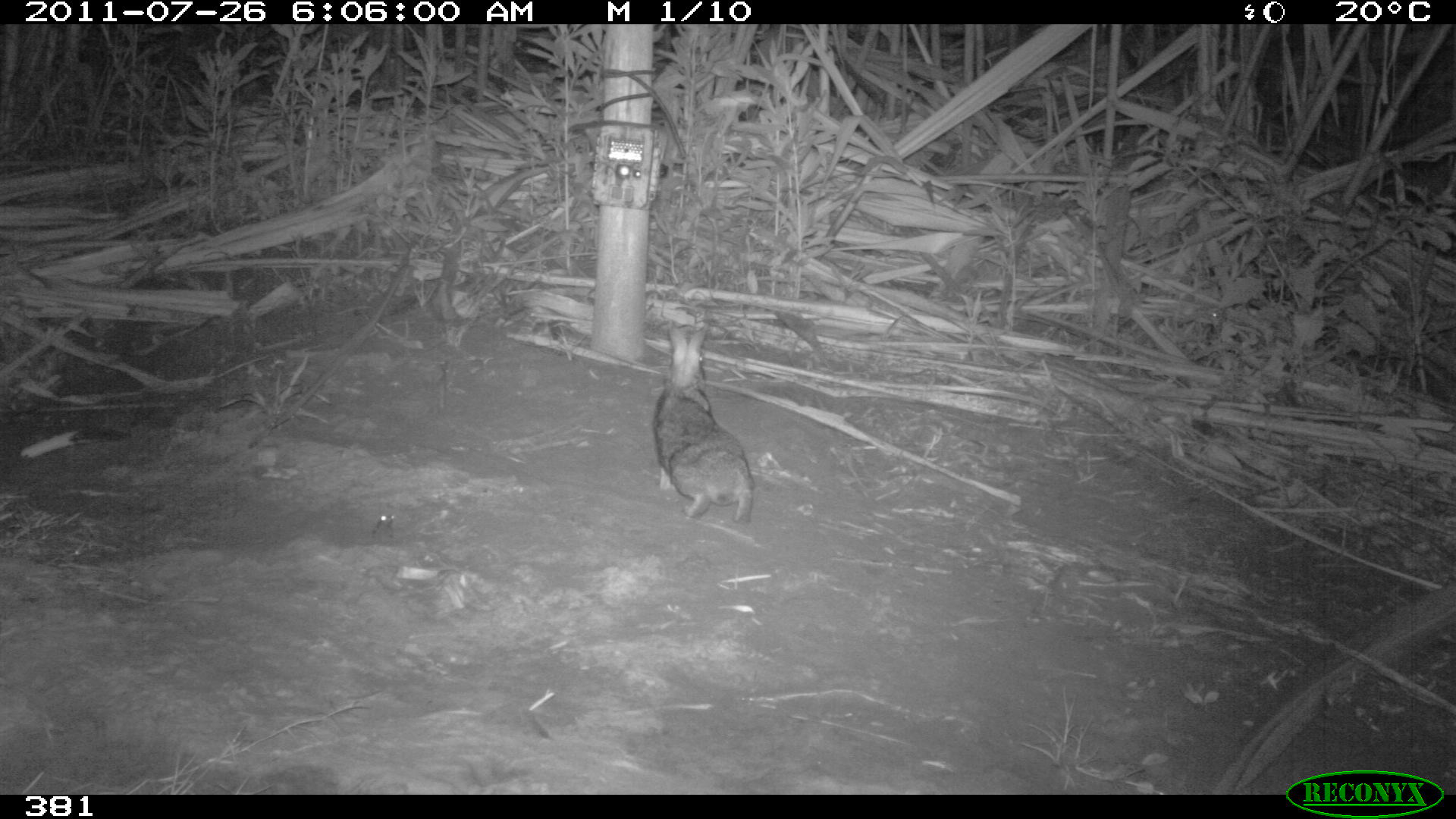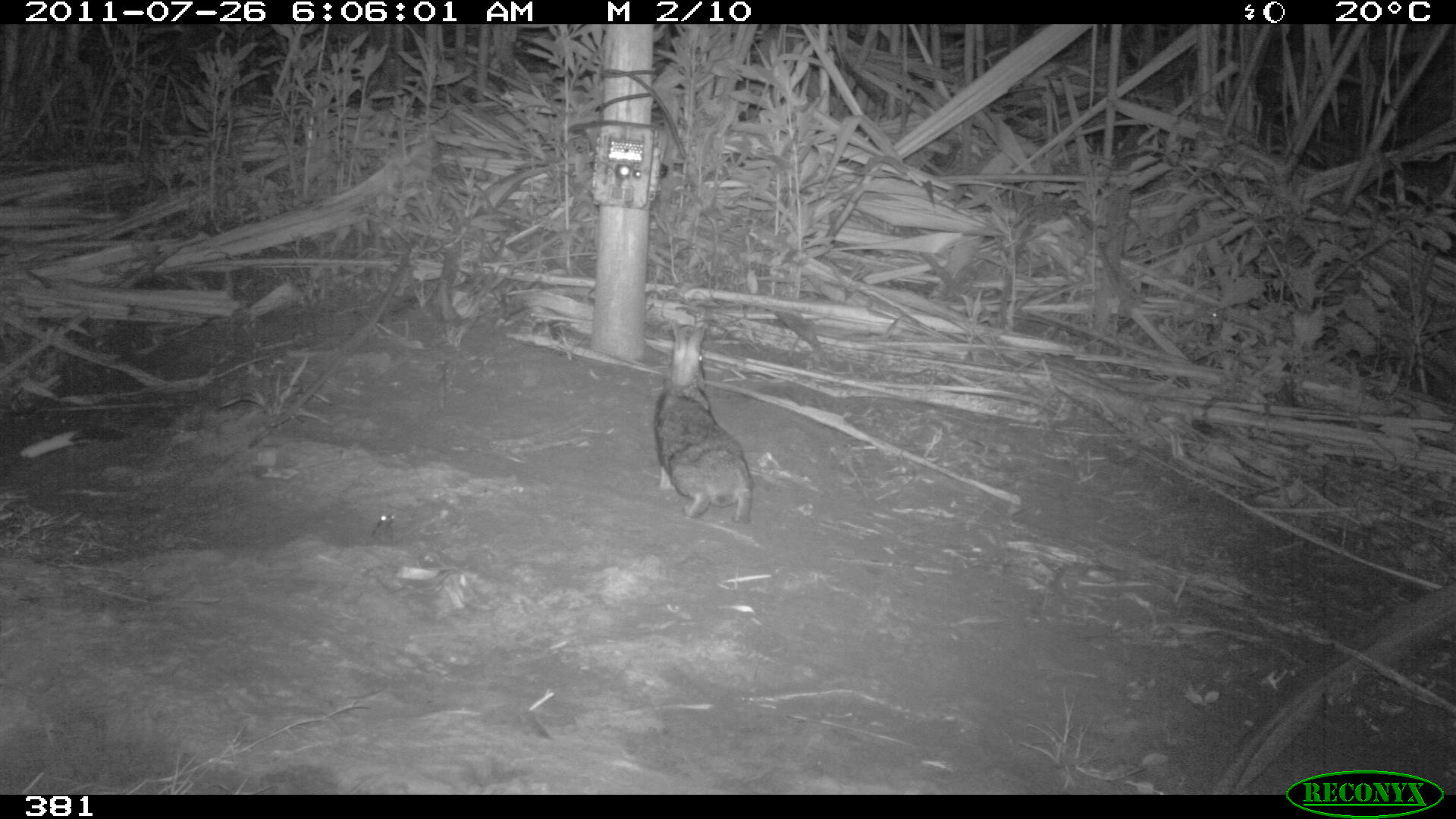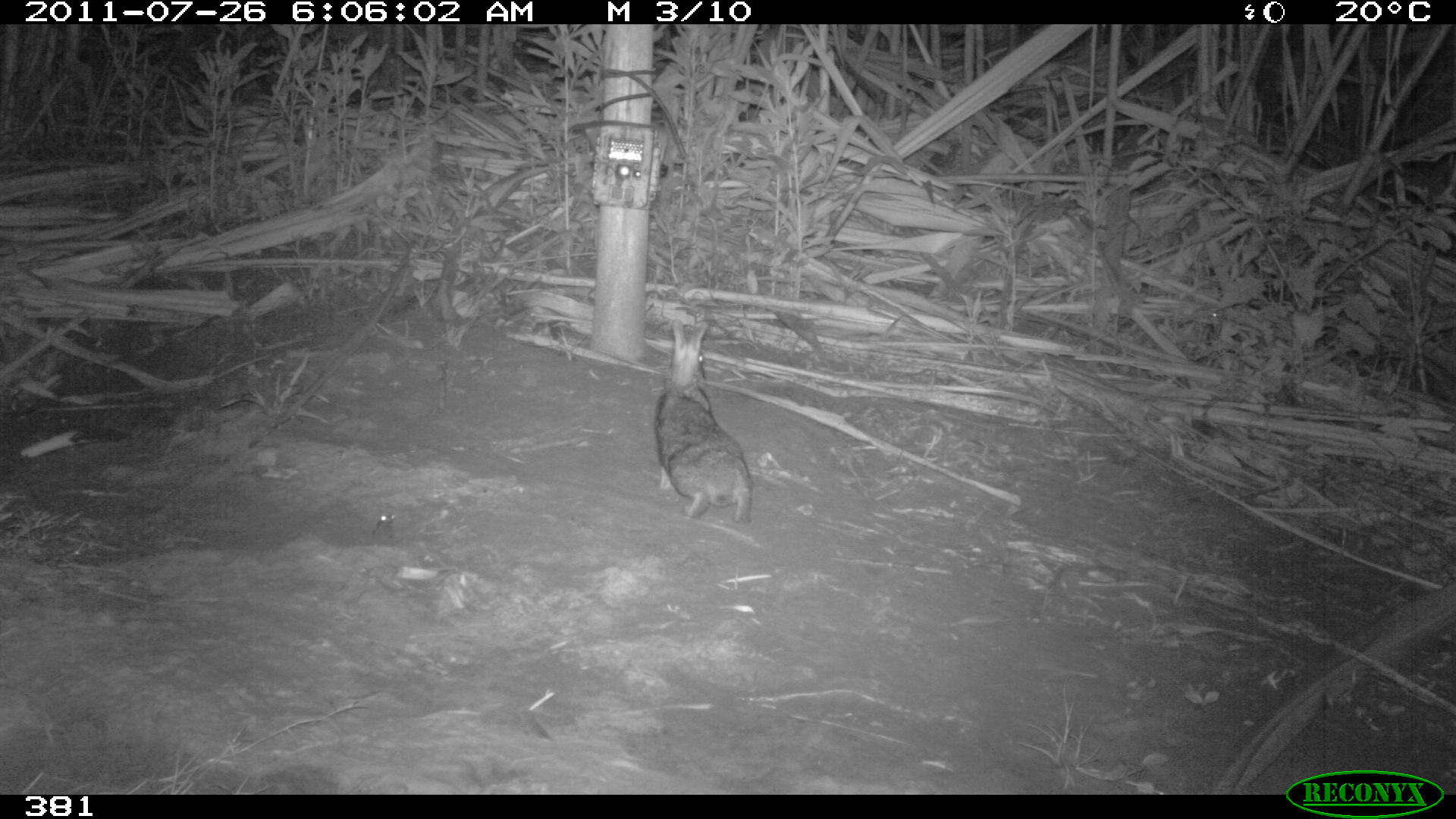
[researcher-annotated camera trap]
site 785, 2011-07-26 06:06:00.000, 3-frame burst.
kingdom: Animalia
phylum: Chordata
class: Mammalia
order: Lagomorpha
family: Leporidae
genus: Sylvilagus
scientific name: Sylvilagus brasiliensis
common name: tapeti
Sylvilagus brasiliensis (tapeti).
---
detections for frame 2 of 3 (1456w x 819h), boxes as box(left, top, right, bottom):
sylvilagus brasiliensis: box(653, 318, 754, 525)